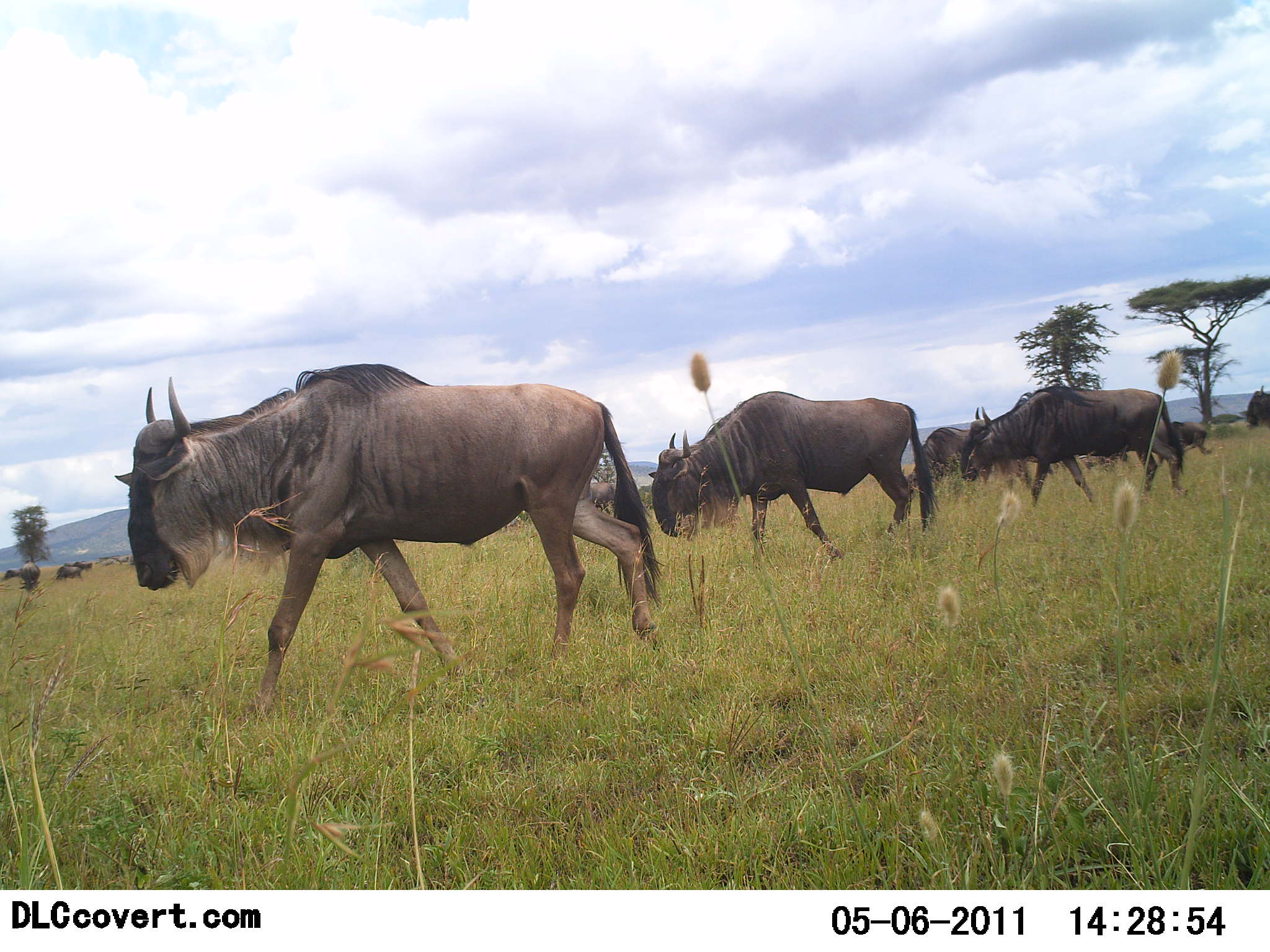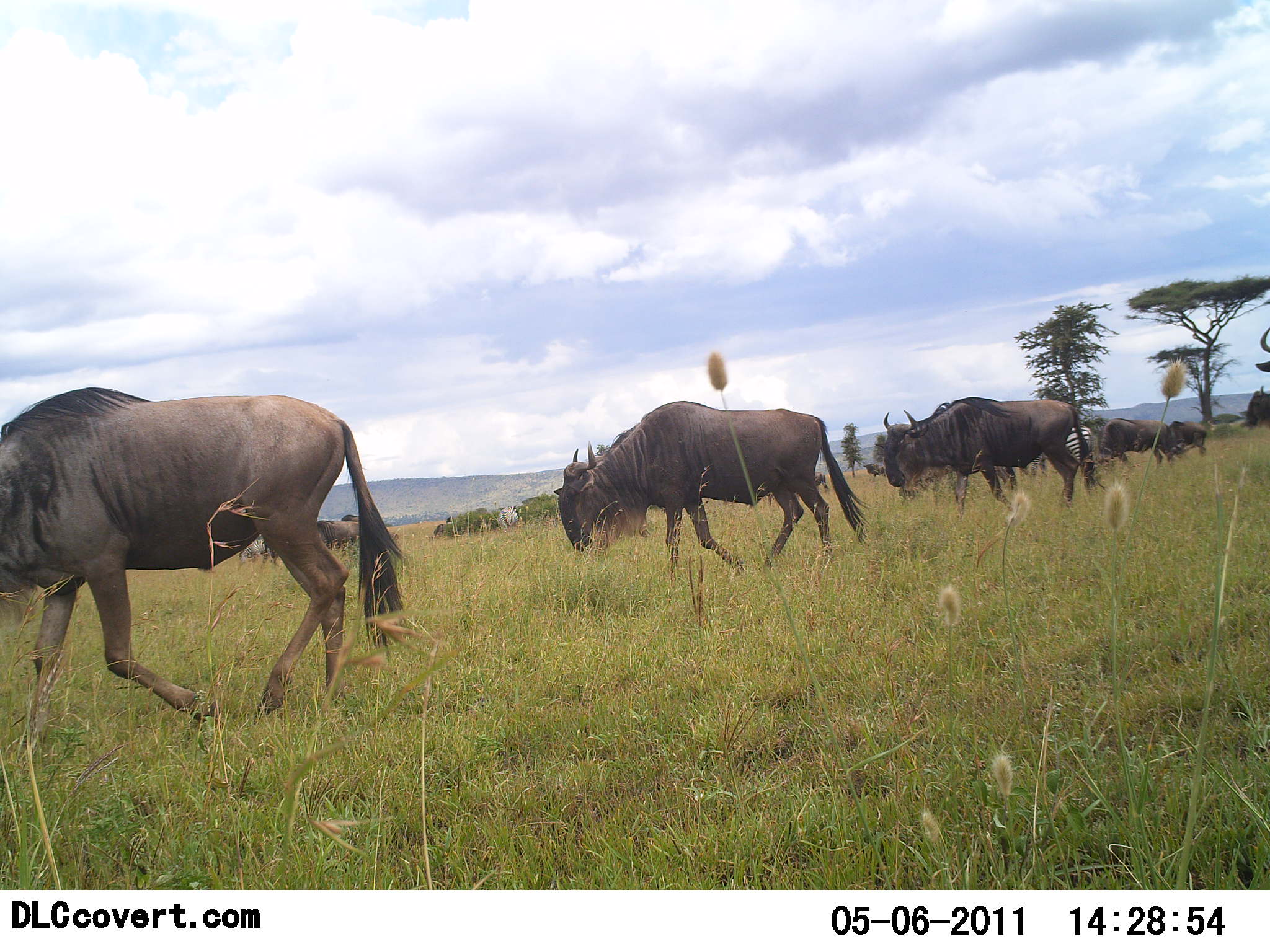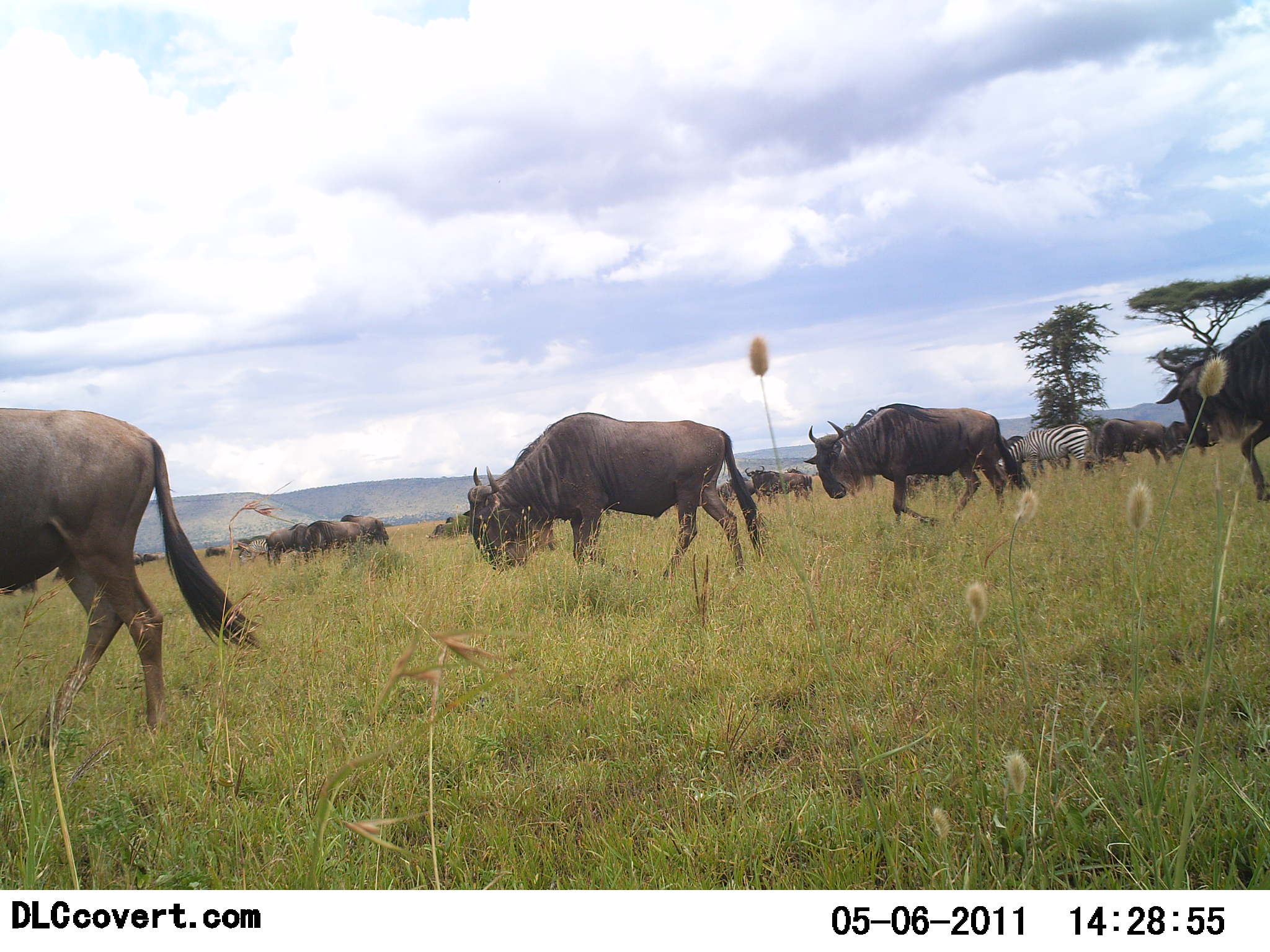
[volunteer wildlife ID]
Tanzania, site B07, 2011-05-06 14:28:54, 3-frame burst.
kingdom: Animalia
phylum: Chordata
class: Mammalia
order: Artiodactyla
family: Bovidae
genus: Connochaetes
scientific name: Connochaetes taurinus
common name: blue wildebeest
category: wildebeest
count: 11-50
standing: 23%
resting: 8%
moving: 85%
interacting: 8%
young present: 0%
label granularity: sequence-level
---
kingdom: Animalia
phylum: Chordata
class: Mammalia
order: Perissodactyla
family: Equidae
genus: Equus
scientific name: Equus quagga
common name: plains zebra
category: zebra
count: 1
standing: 70%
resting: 0%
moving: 10%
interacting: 0%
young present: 0%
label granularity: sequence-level